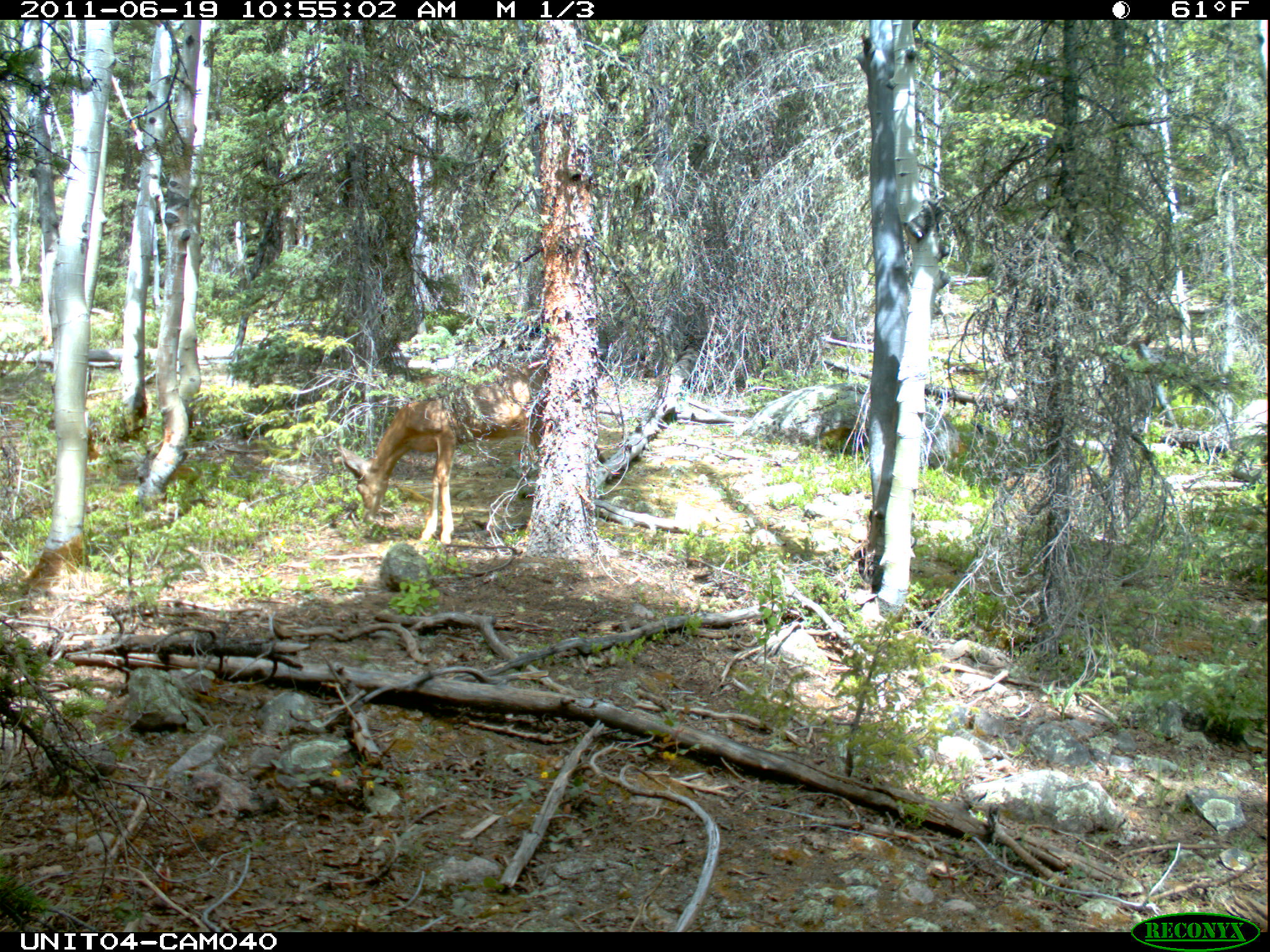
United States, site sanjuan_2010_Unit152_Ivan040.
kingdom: Animalia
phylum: Chordata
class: Mammalia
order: Artiodactyla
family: Cervidae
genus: Odocoileus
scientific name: Odocoileus hemionus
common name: mule deer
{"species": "Odocoileus hemionus (mule deer)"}